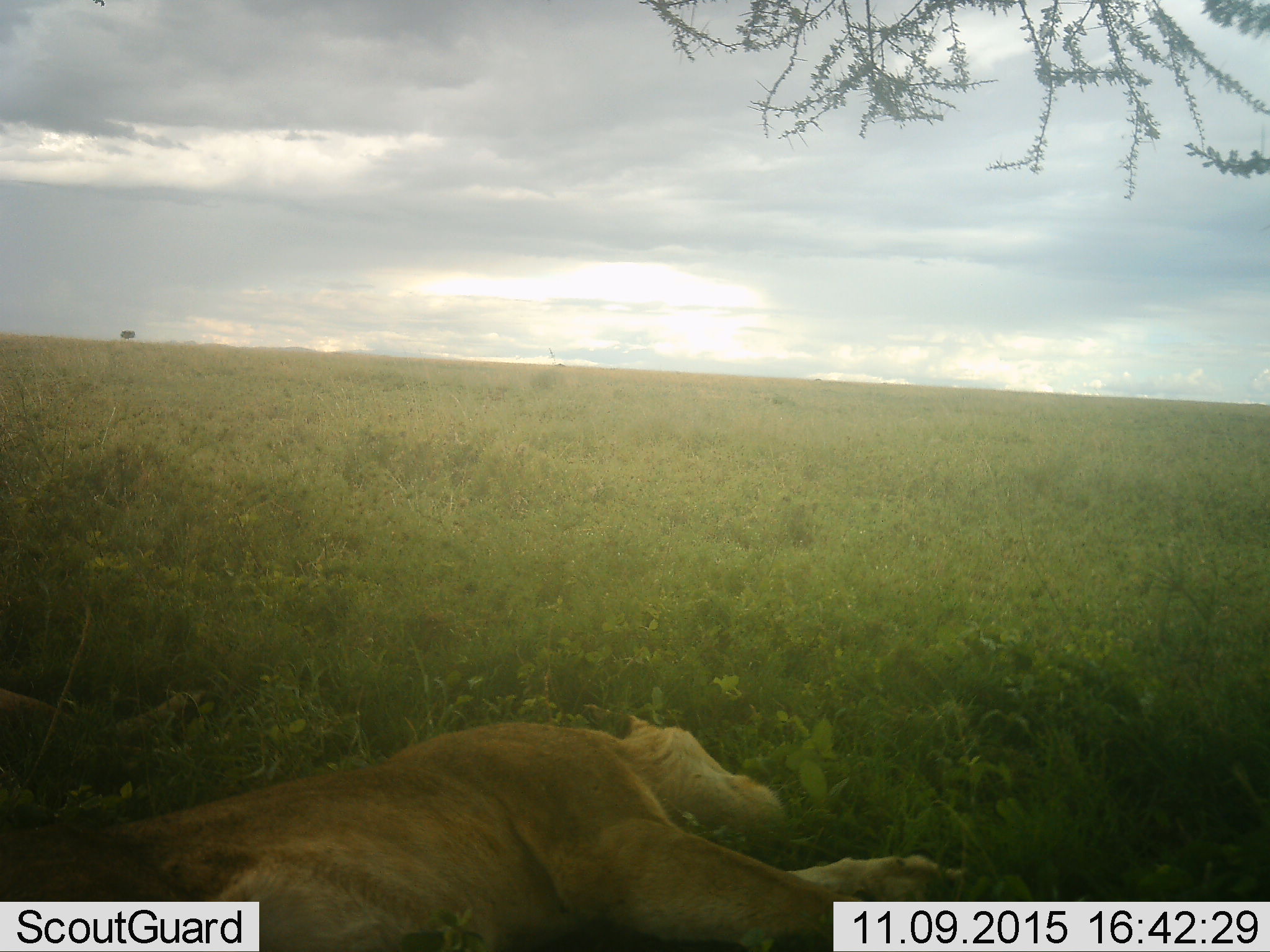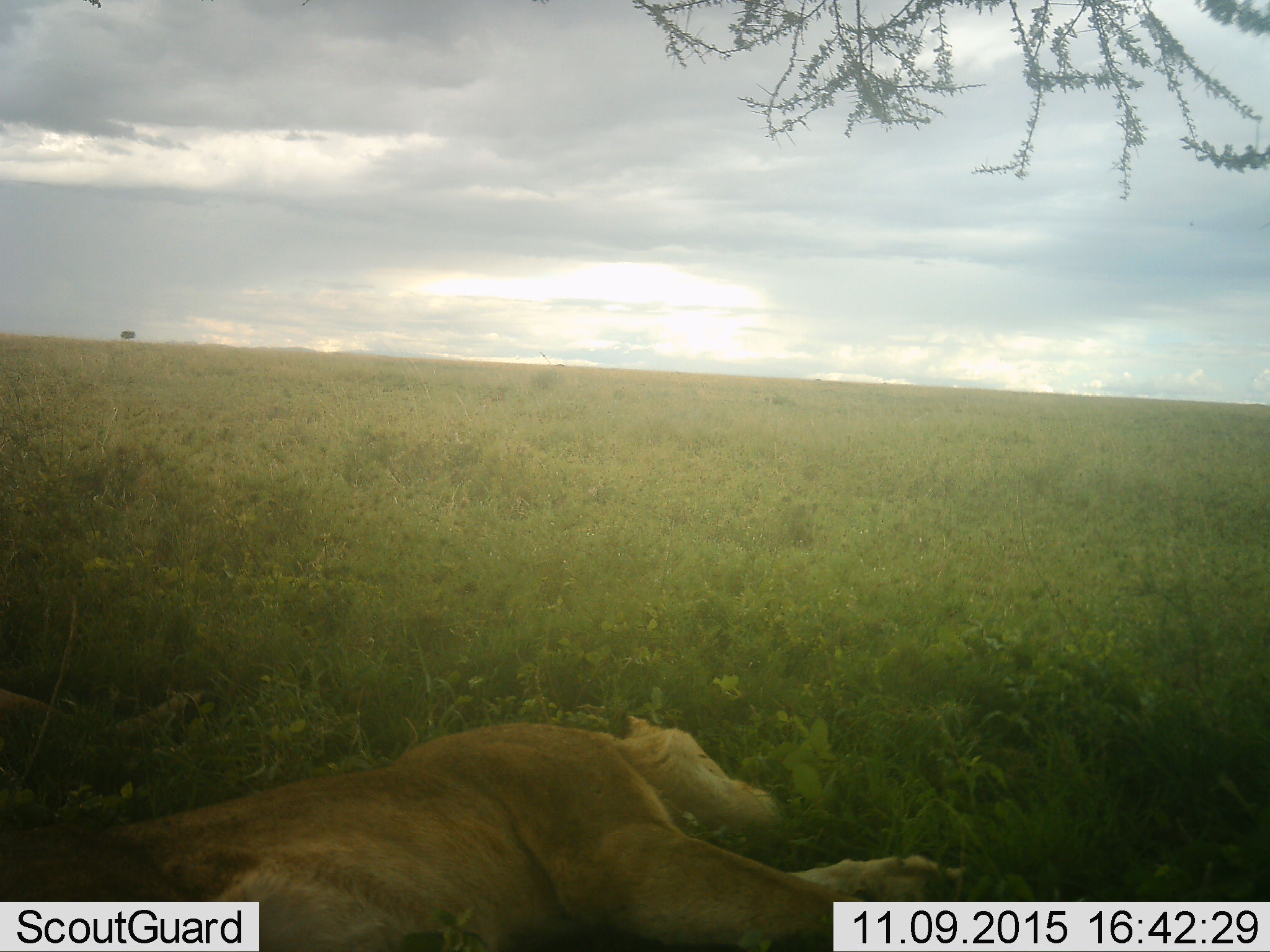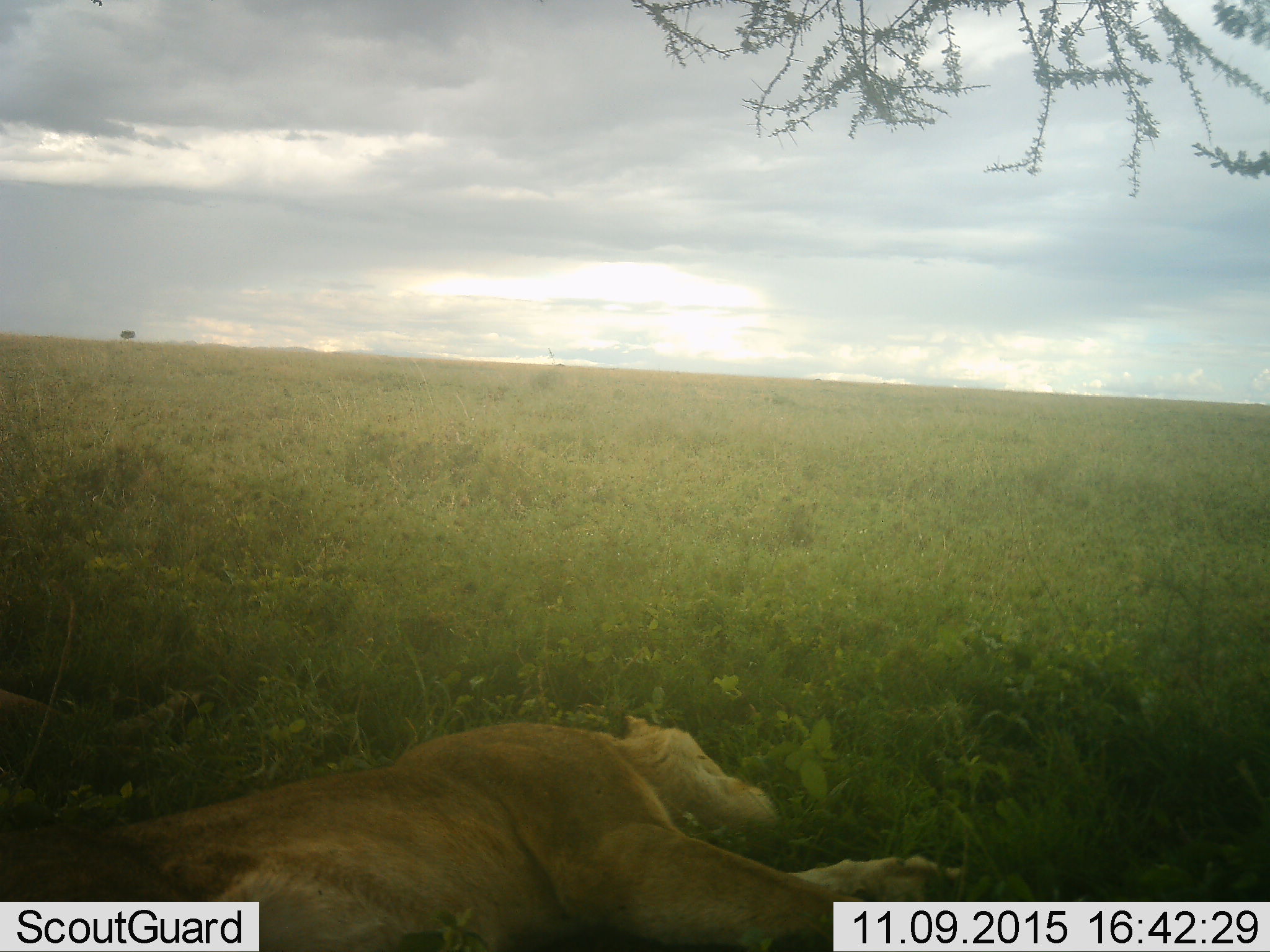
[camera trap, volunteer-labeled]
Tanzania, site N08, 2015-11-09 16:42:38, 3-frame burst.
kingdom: Animalia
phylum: Chordata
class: Mammalia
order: Carnivora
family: Felidae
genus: Panthera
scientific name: Panthera leo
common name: lion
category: lionfemale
Lionfemale (lion) (Panthera leo), count 1. Behavior (volunteer vote fractions): standing 0%, resting 100%, moving 0%, interacting 0%. Young present (vote fraction): 0%. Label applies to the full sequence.